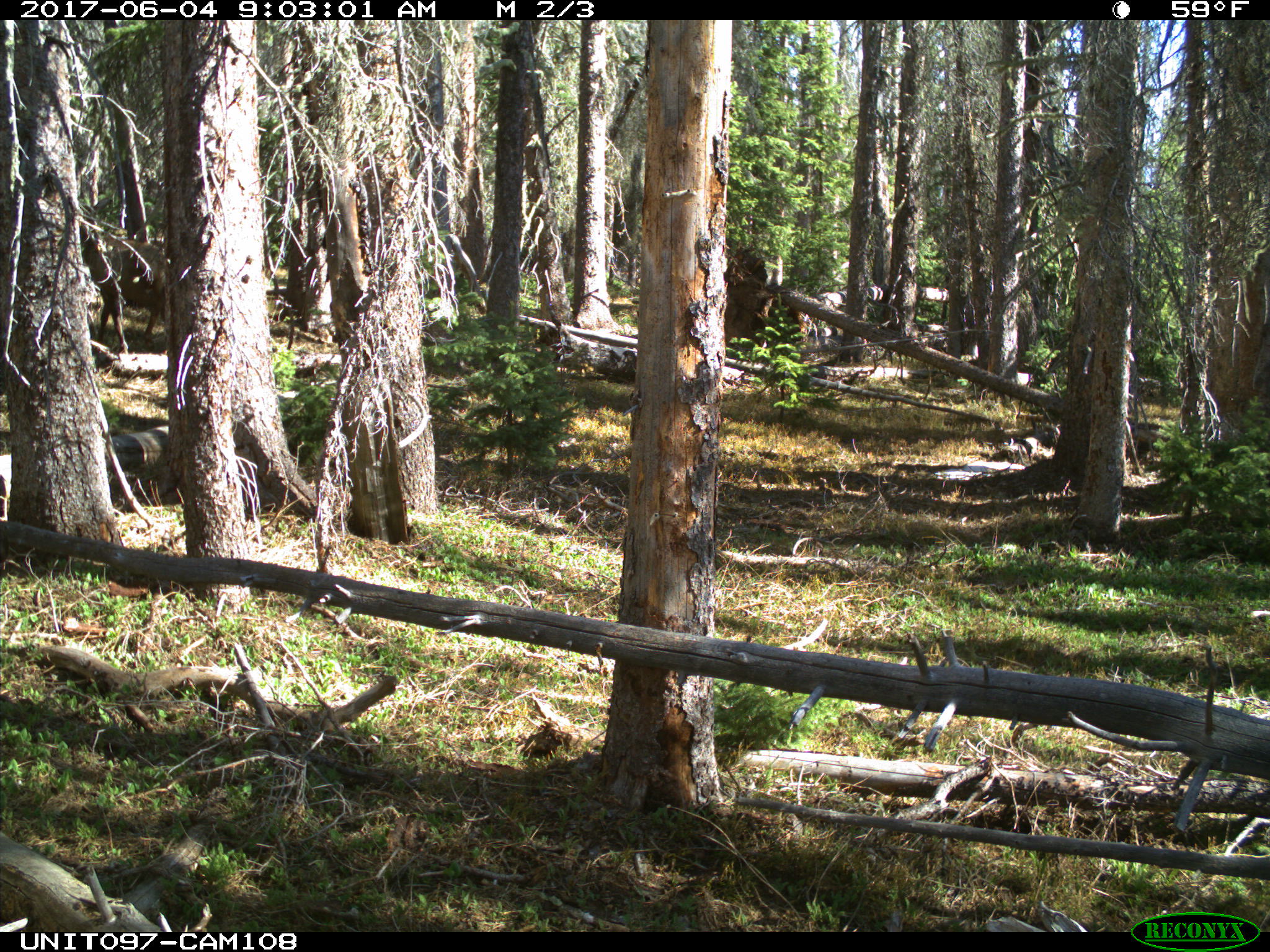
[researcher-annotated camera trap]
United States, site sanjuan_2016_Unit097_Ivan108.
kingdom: Animalia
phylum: Chordata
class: Mammalia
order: Artiodactyla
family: Cervidae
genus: Cervus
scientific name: Cervus elaphus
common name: red deer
Cervus elaphus (red deer).